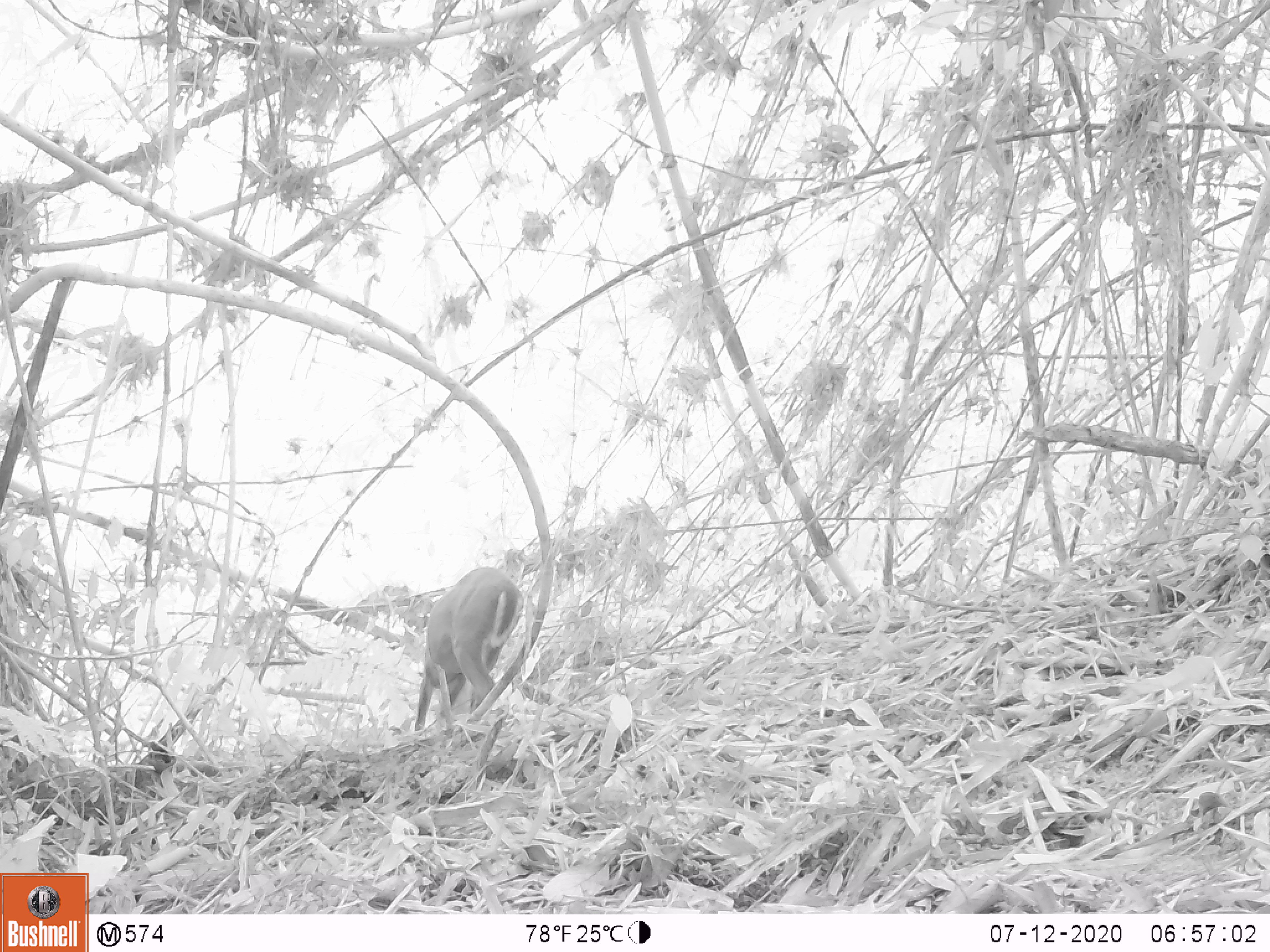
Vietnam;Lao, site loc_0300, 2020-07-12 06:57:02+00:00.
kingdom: Animalia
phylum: Chordata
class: Mammalia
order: Artiodactyla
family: Cervidae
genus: Muntiacus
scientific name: Muntiacus rooseveltorum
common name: roosevelt's muntjac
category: roosevelts muntjac group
Roosevelts muntjac group (roosevelt's muntjac) (Muntiacus rooseveltorum). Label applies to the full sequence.